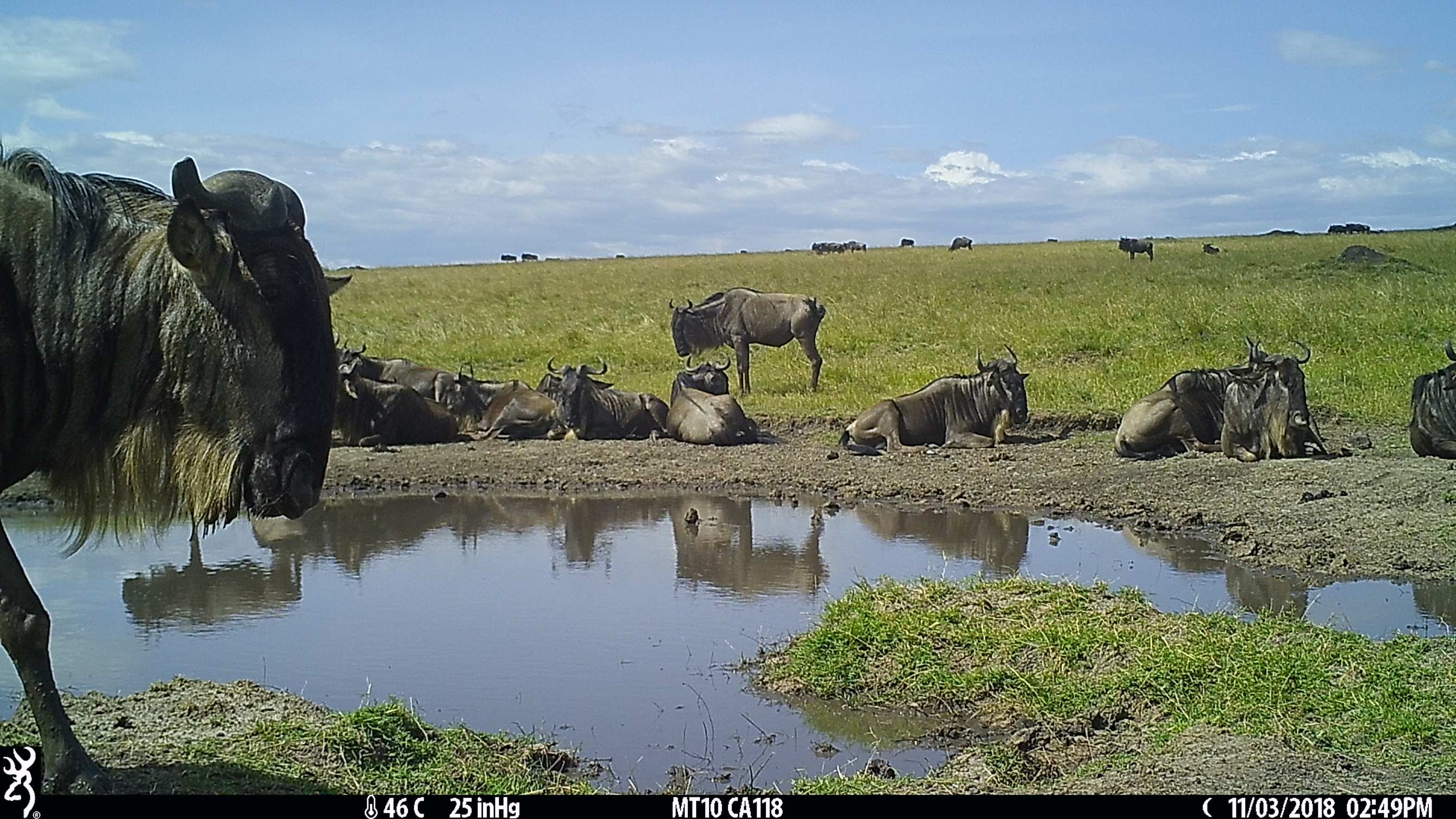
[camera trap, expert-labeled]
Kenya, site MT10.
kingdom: Animalia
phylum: Chordata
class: Mammalia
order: Artiodactyla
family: Bovidae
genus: Connochaetes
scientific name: Connochaetes taurinus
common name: blue wildebeest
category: wildebeest